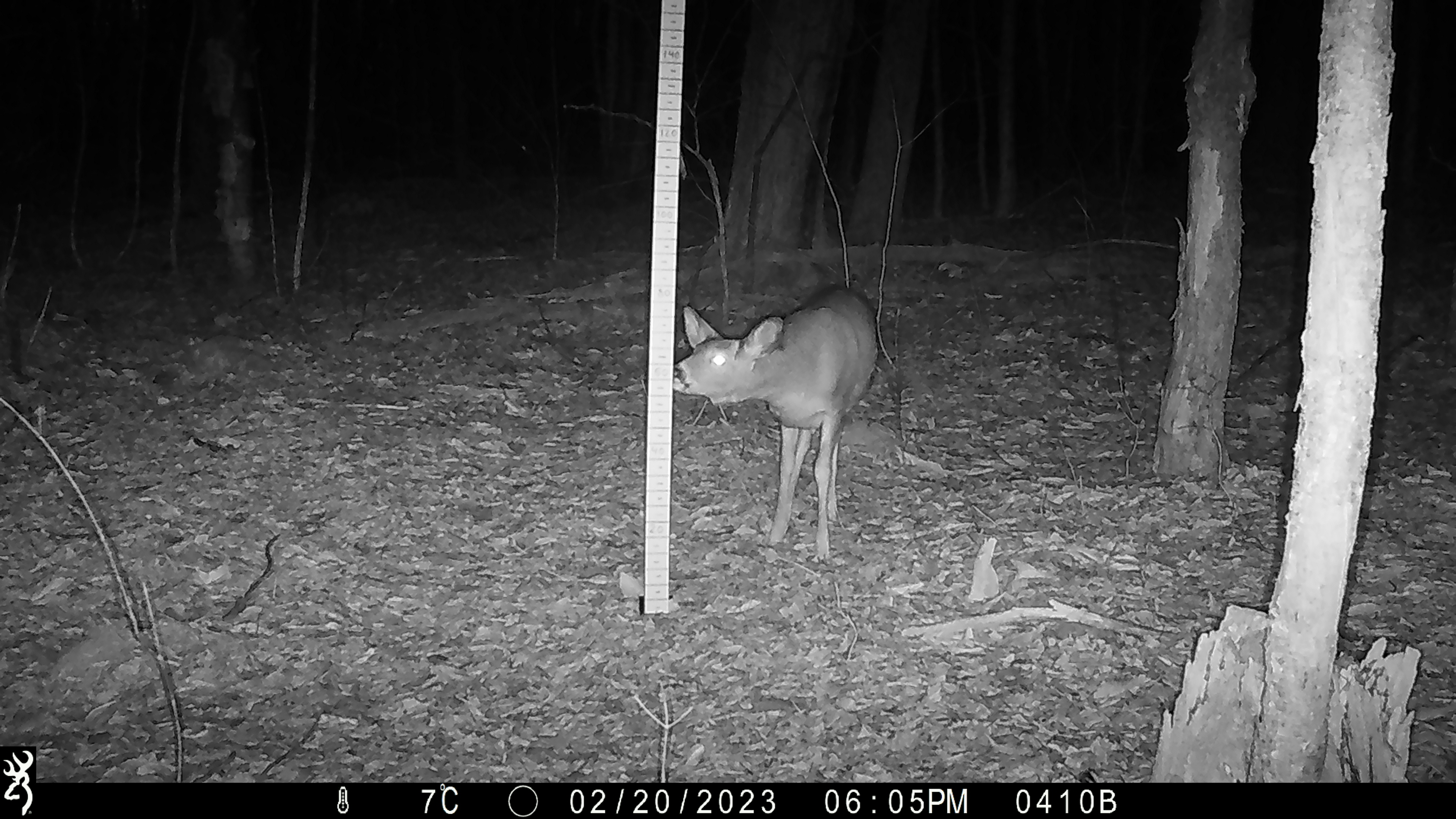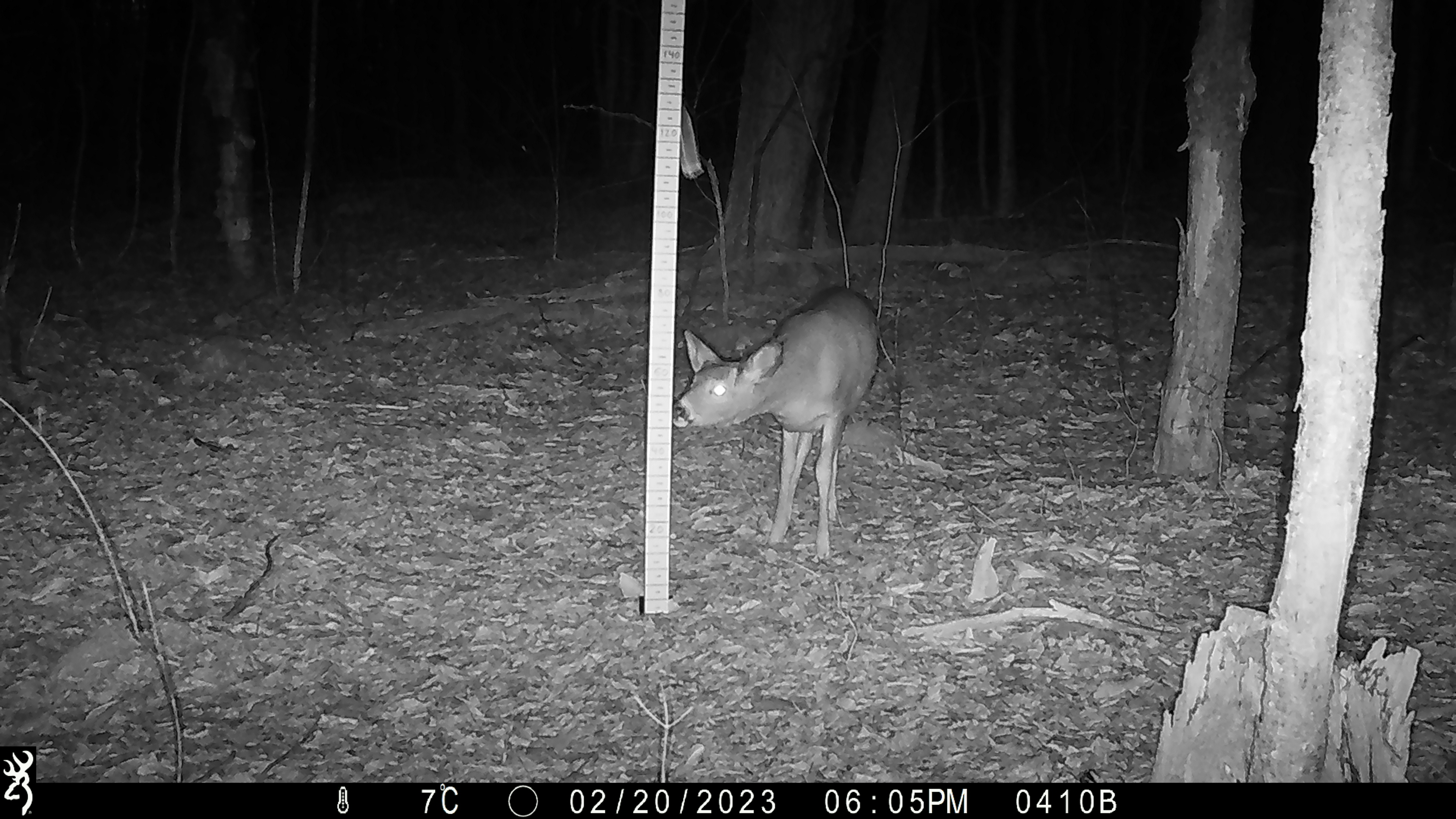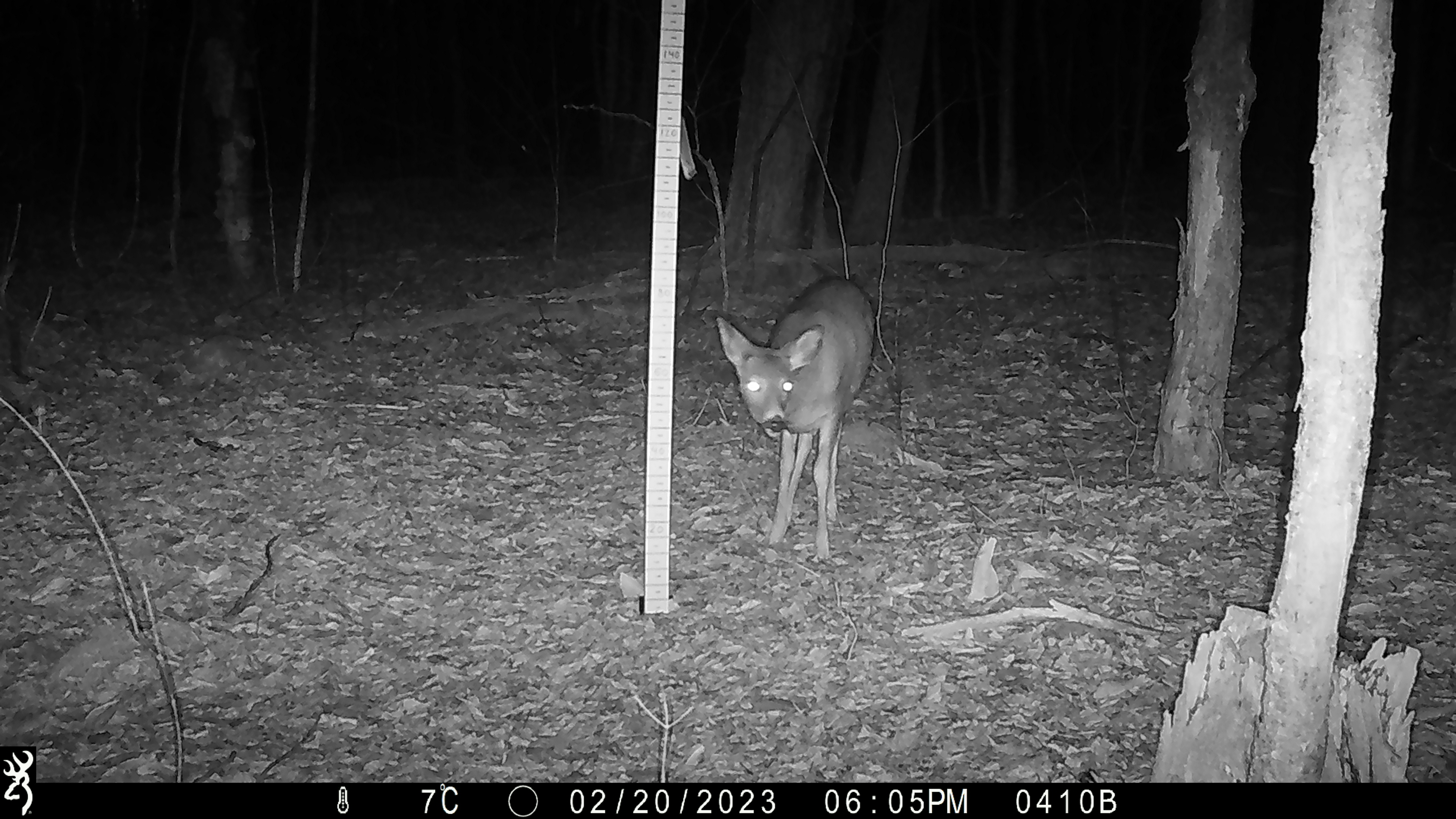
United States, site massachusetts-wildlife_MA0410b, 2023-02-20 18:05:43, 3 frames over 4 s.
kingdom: Animalia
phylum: Chordata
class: Mammalia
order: Artiodactyla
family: Cervidae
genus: Odocoileus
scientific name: Odocoileus virginianus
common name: white-tailed deer